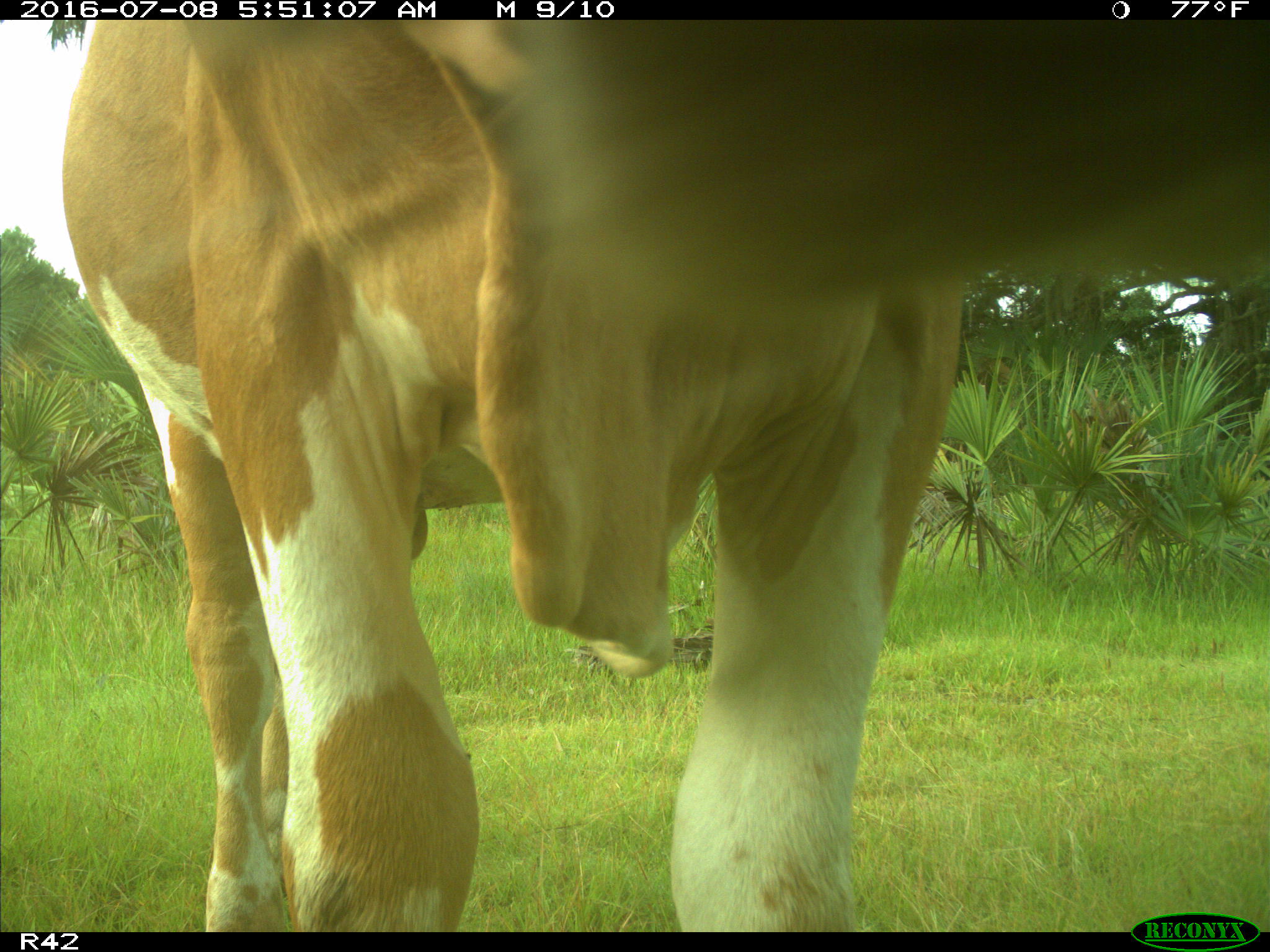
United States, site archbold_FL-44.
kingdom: Animalia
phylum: Chordata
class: Mammalia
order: Artiodactyla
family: Bovidae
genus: Bos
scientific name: Bos taurus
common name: domestic cow